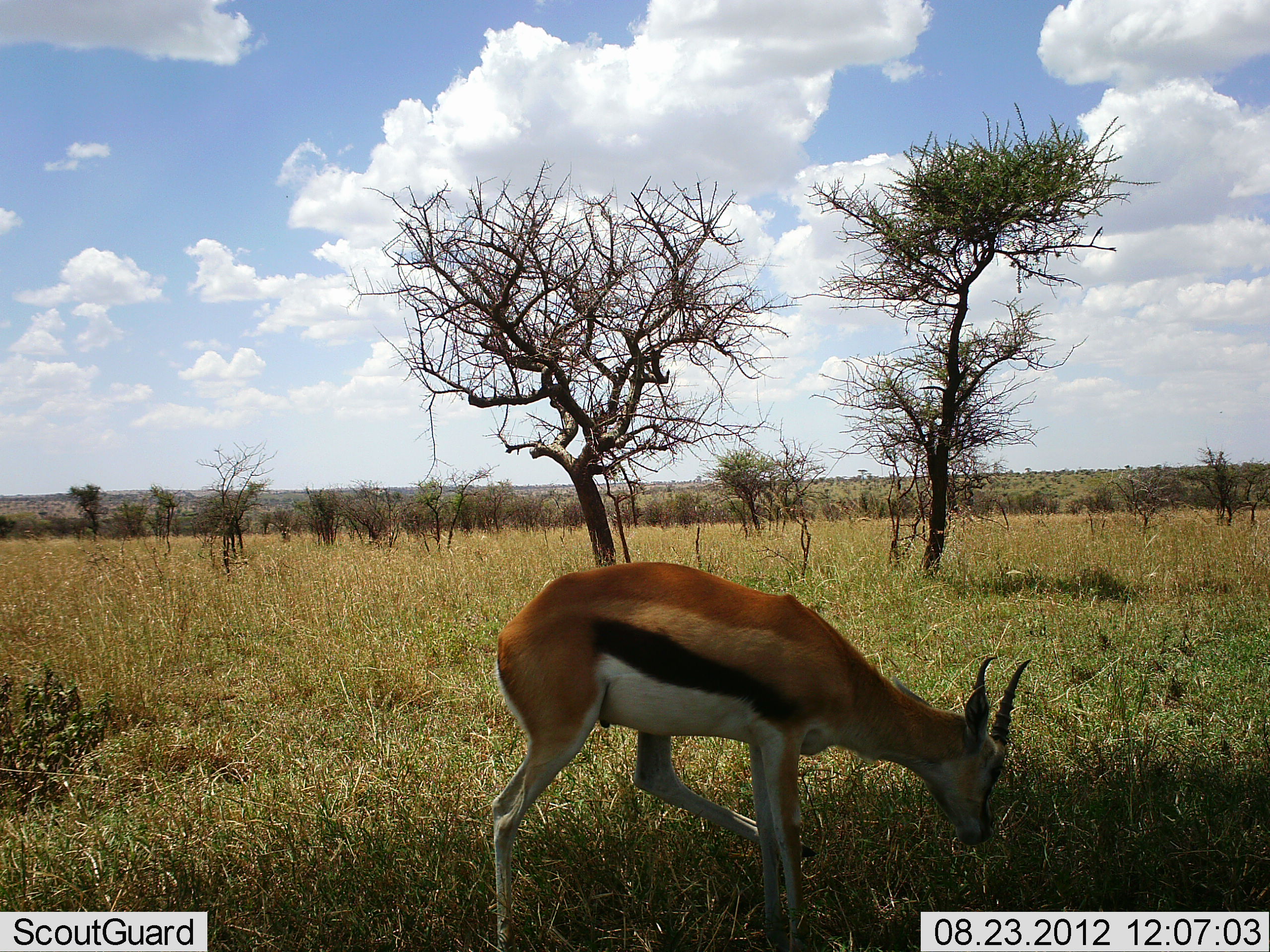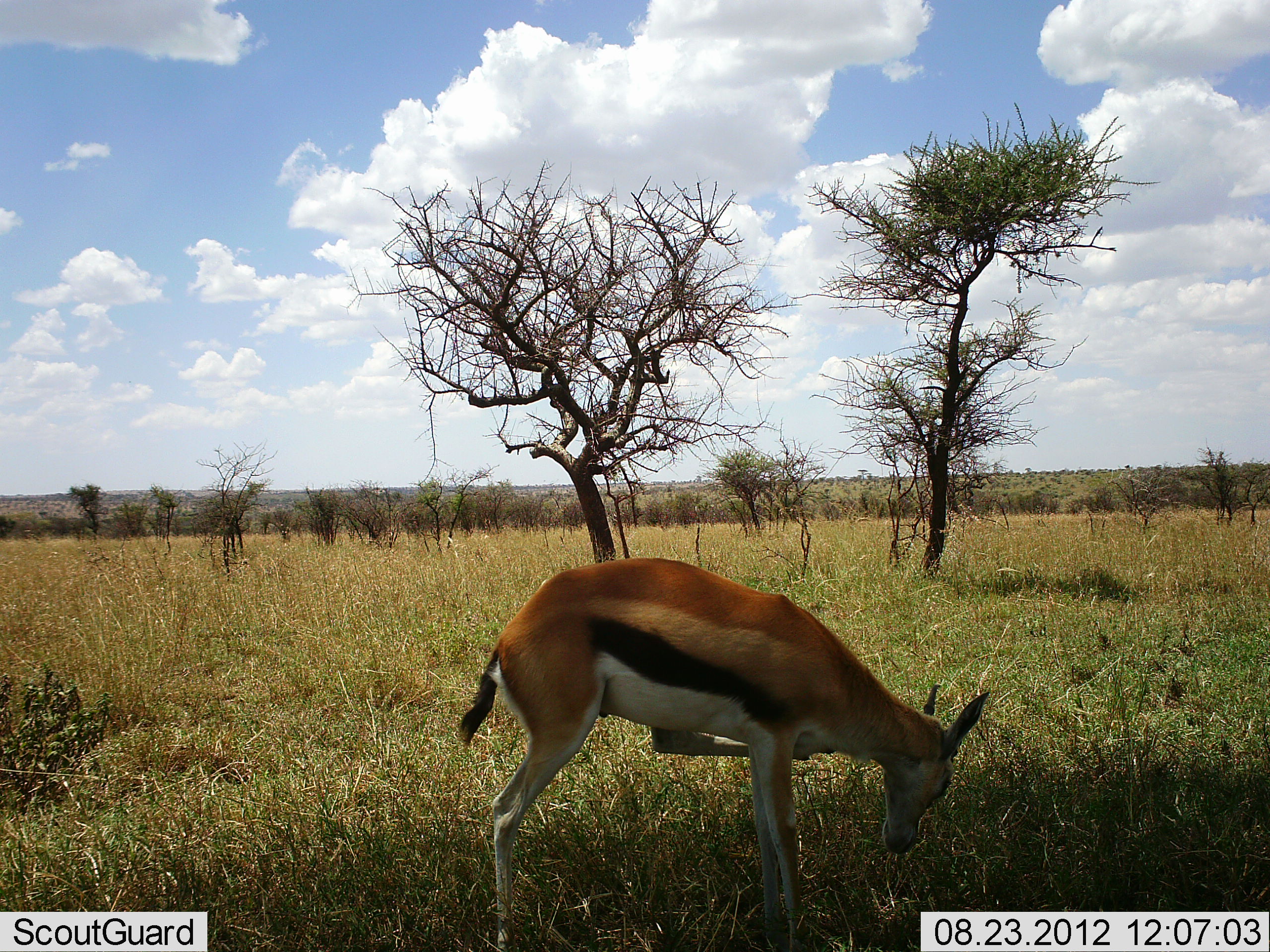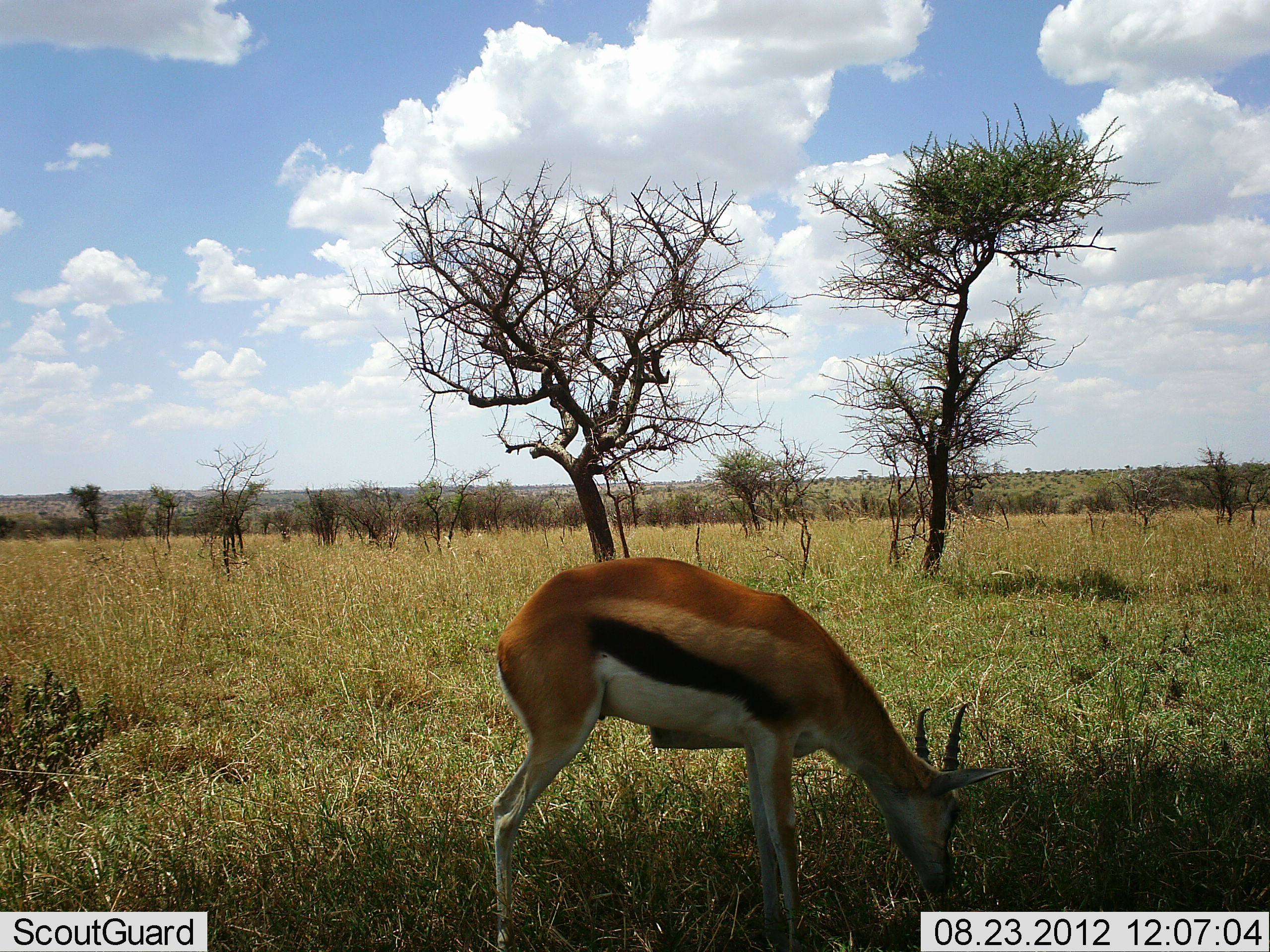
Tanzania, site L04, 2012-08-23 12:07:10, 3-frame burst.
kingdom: Animalia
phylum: Chordata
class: Mammalia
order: Artiodactyla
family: Bovidae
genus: Eudorcas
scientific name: Eudorcas thomsonii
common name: thomson's gazelle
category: gazellethomsons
Gazellethomsons (thomson's gazelle) (Eudorcas thomsonii), count 1. Behavior (volunteer vote fractions): standing 20%, resting 0%, moving 0%, interacting 0%. Young present (vote fraction): 0%. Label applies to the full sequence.